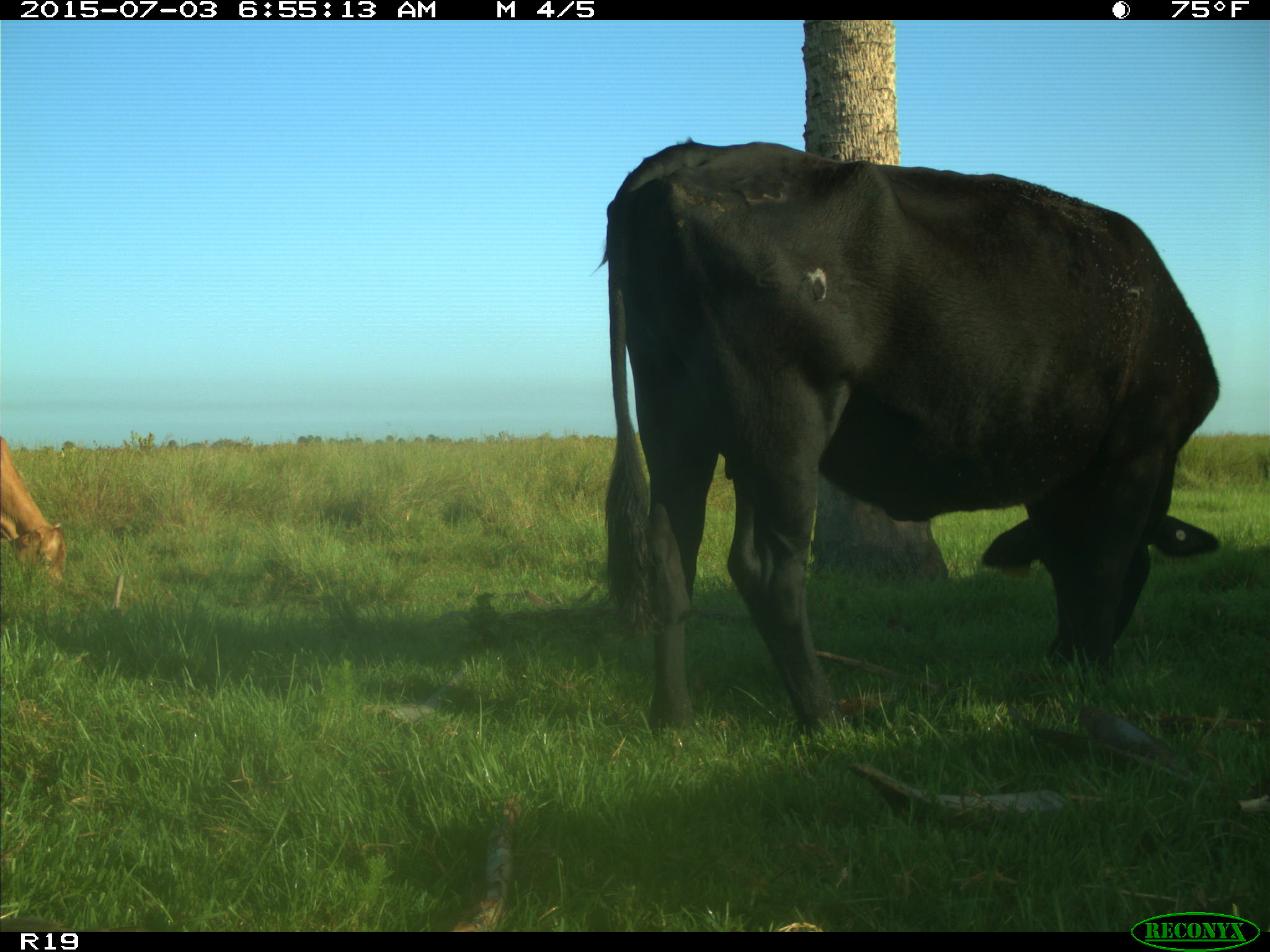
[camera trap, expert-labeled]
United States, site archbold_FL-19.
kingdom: Animalia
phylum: Chordata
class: Mammalia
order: Artiodactyla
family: Bovidae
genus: Bos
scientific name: Bos taurus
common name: domestic cow